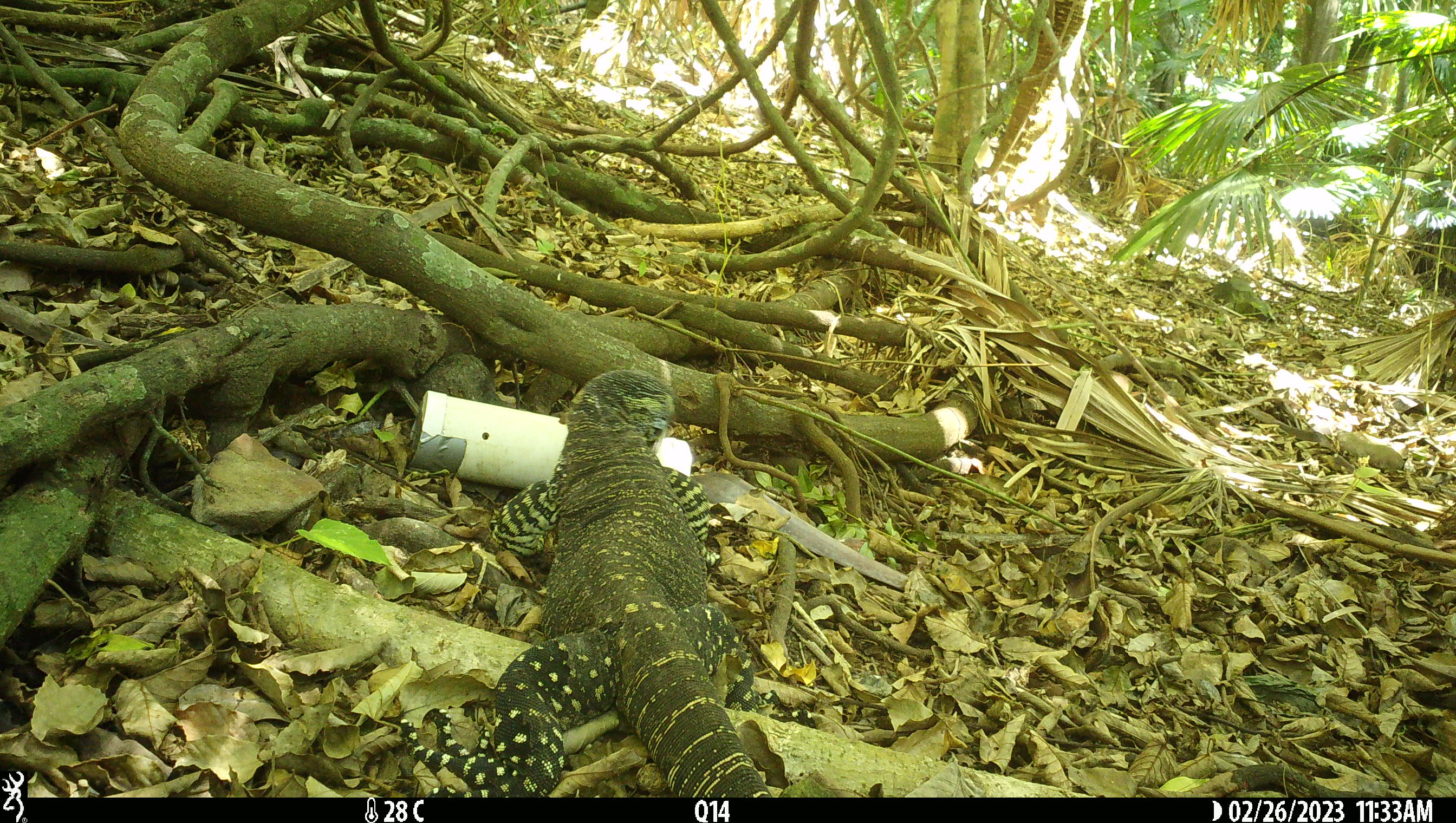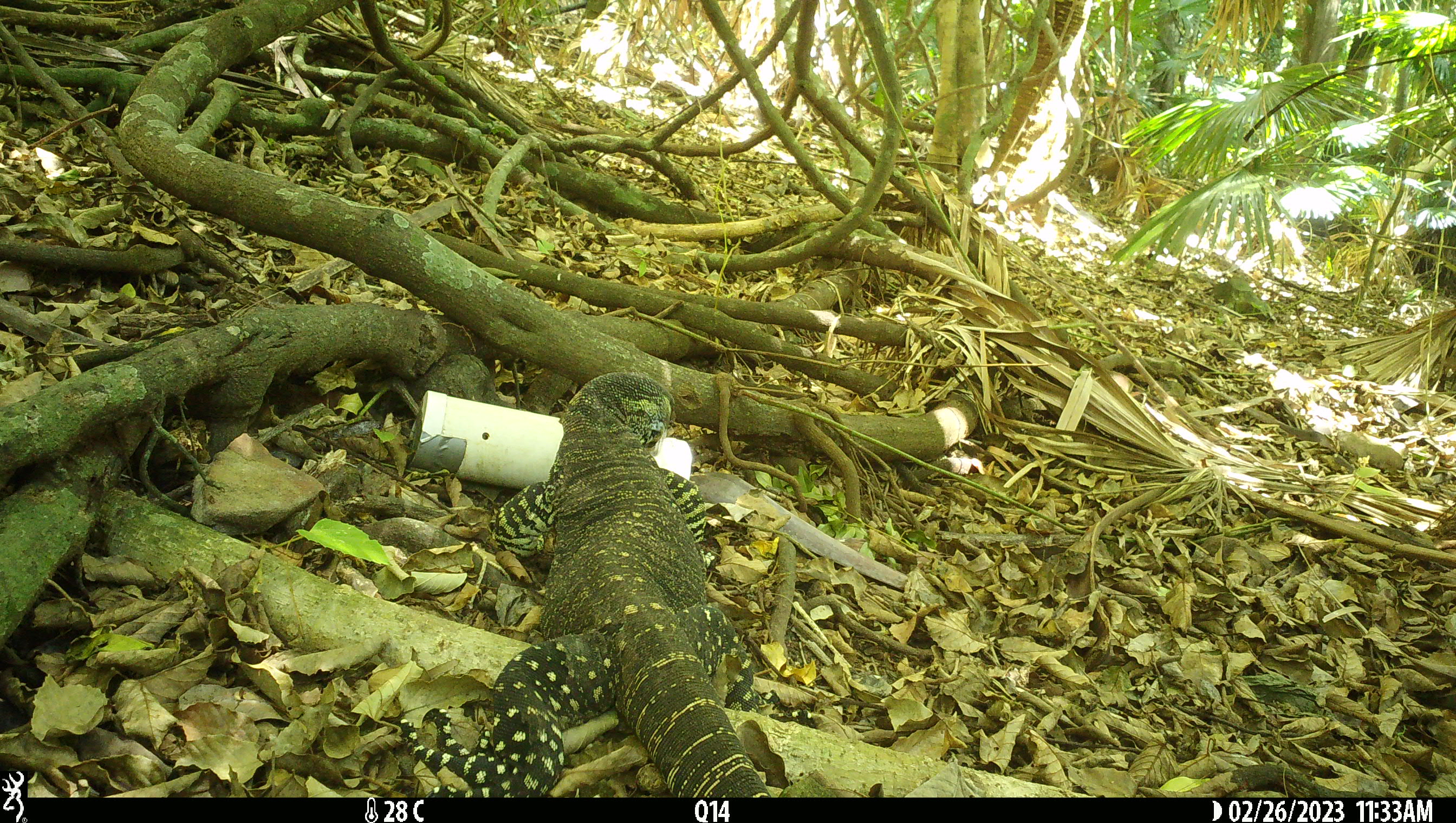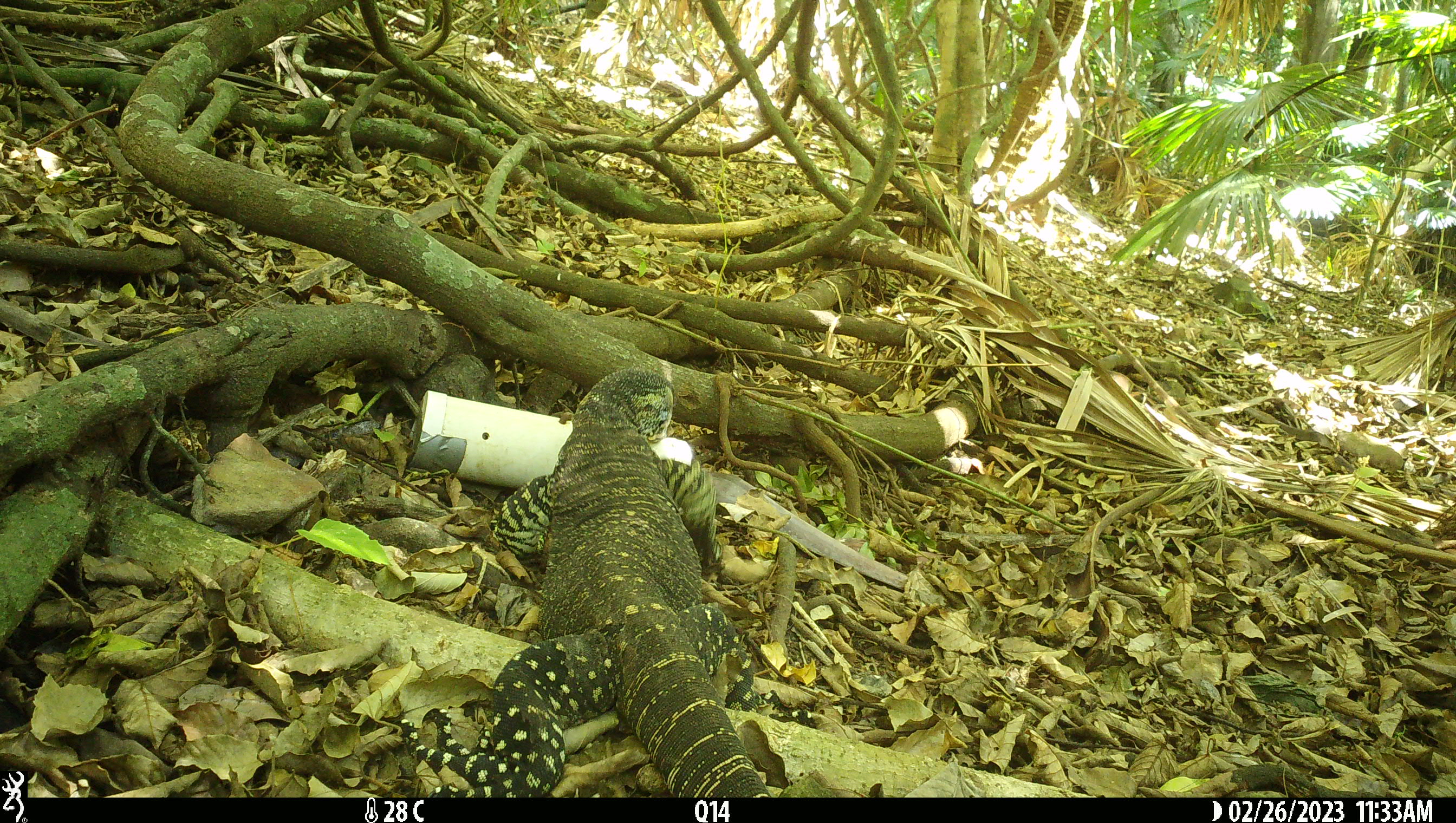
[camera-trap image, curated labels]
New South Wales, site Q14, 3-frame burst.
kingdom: Animalia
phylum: Chordata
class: Reptilia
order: Squamata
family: Varanidae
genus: Varanus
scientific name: Varanus varius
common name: lace monitor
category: goanna